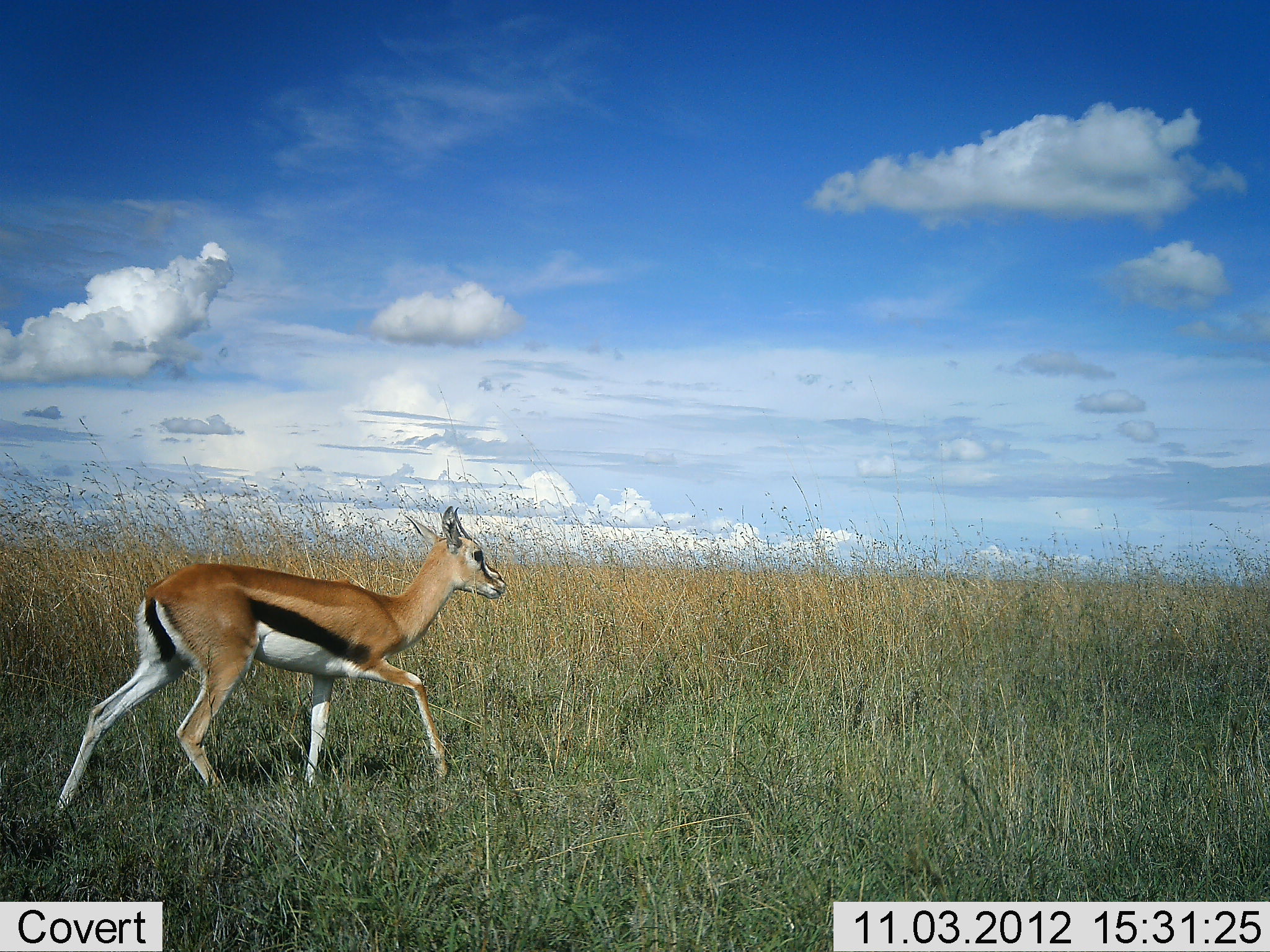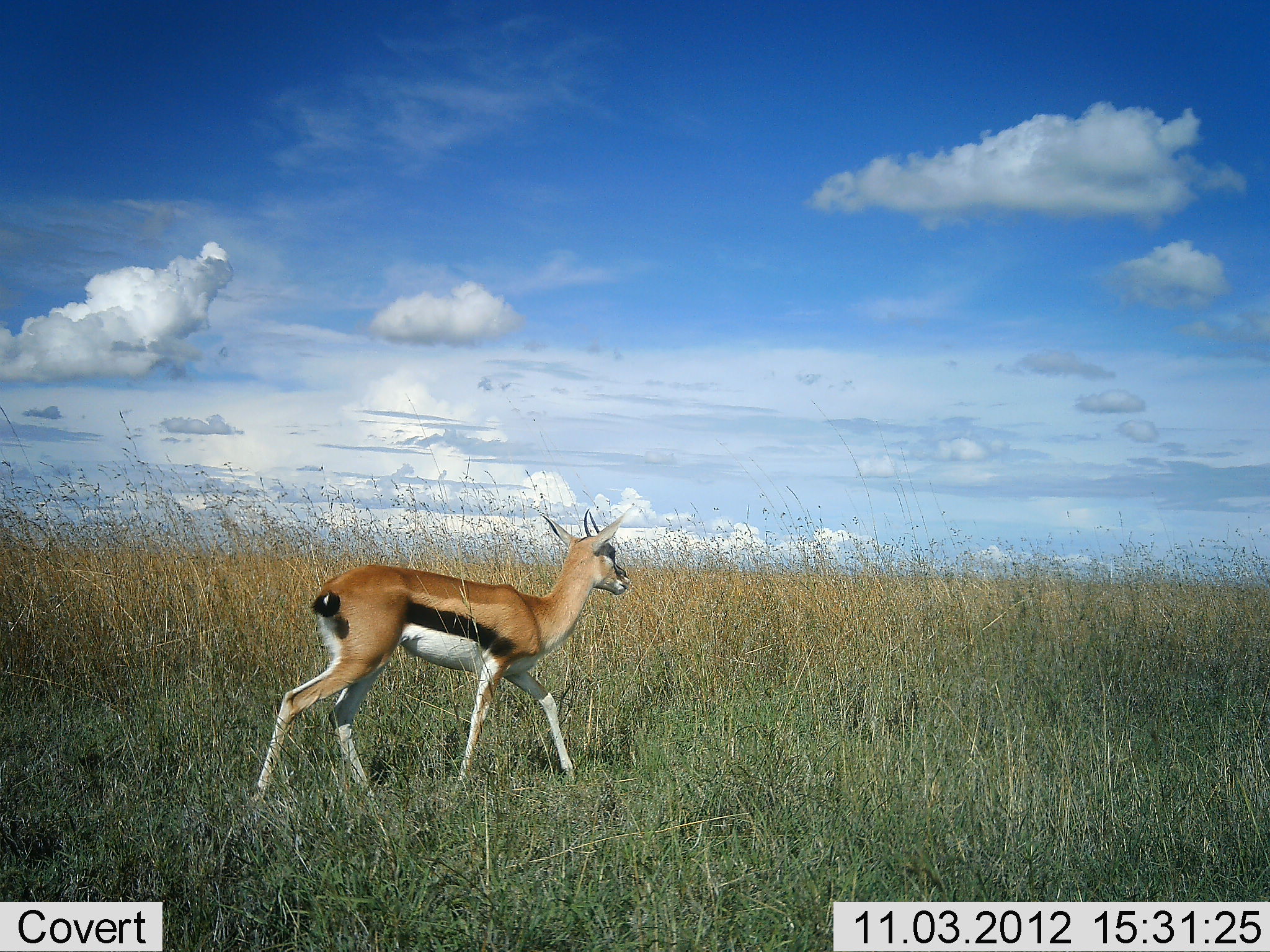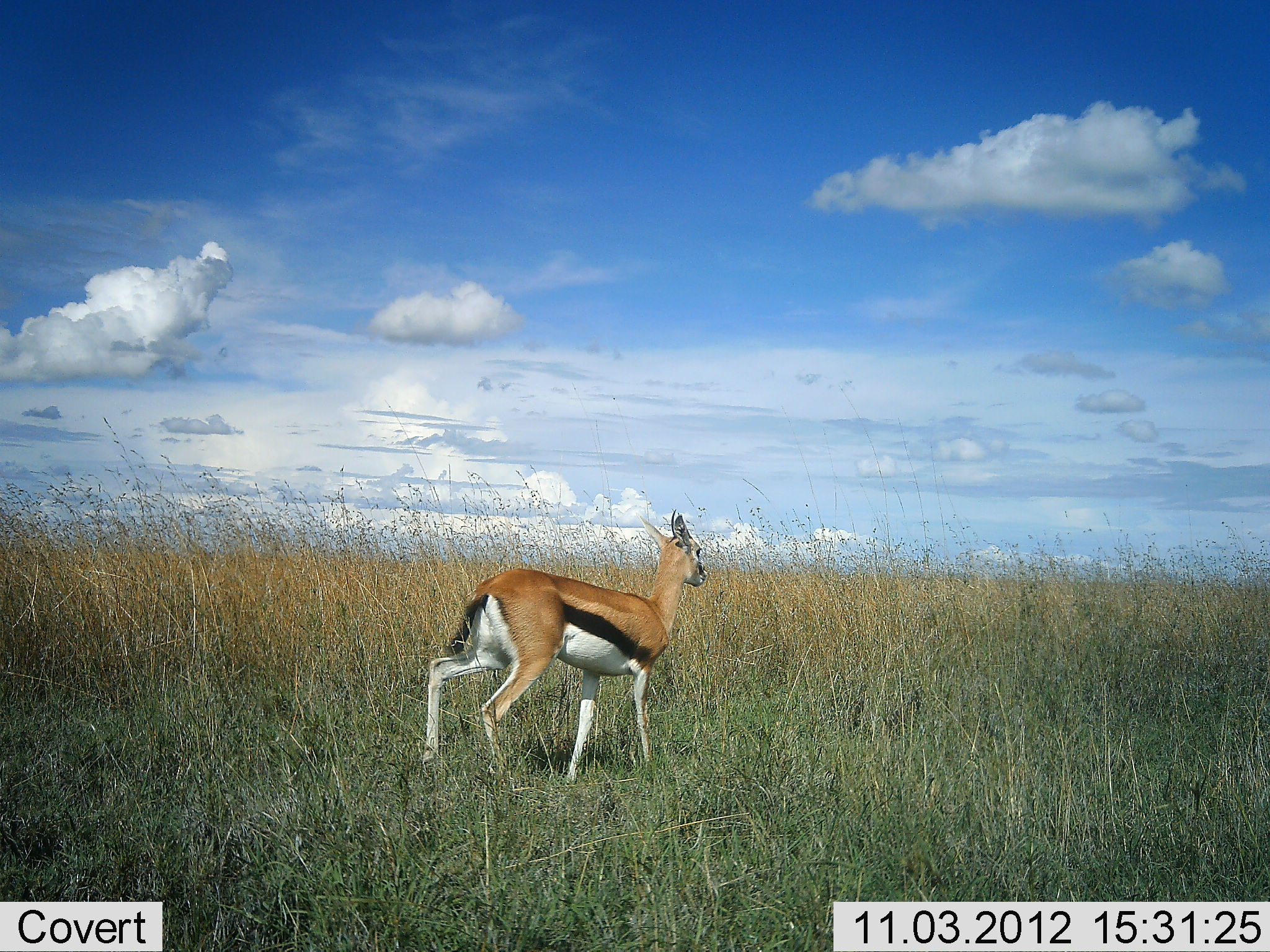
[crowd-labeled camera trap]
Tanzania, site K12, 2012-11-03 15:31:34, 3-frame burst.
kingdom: Animalia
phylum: Chordata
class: Mammalia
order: Artiodactyla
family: Bovidae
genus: Eudorcas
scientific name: Eudorcas thomsonii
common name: thomson's gazelle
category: gazellethomsons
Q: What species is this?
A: Gazellethomsons (thomson's gazelle) (Eudorcas thomsonii).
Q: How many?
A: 1.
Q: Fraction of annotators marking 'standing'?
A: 10%.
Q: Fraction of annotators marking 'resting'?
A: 0%.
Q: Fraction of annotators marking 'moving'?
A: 90%.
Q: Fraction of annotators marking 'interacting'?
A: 0%.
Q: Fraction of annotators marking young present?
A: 0%.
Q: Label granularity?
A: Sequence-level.